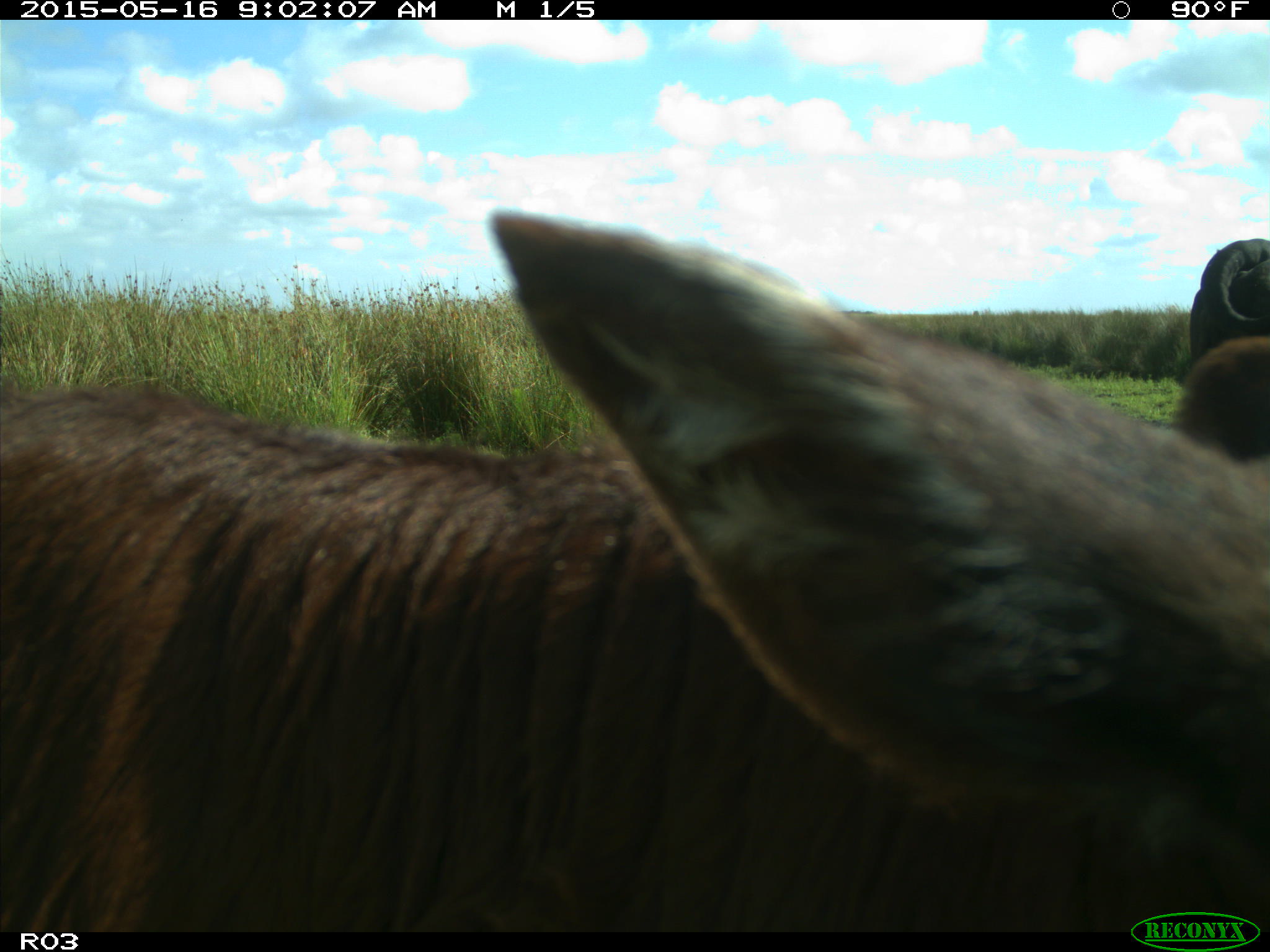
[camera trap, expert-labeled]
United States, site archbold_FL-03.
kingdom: Animalia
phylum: Chordata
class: Mammalia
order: Artiodactyla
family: Bovidae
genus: Bos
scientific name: Bos taurus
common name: domestic cow